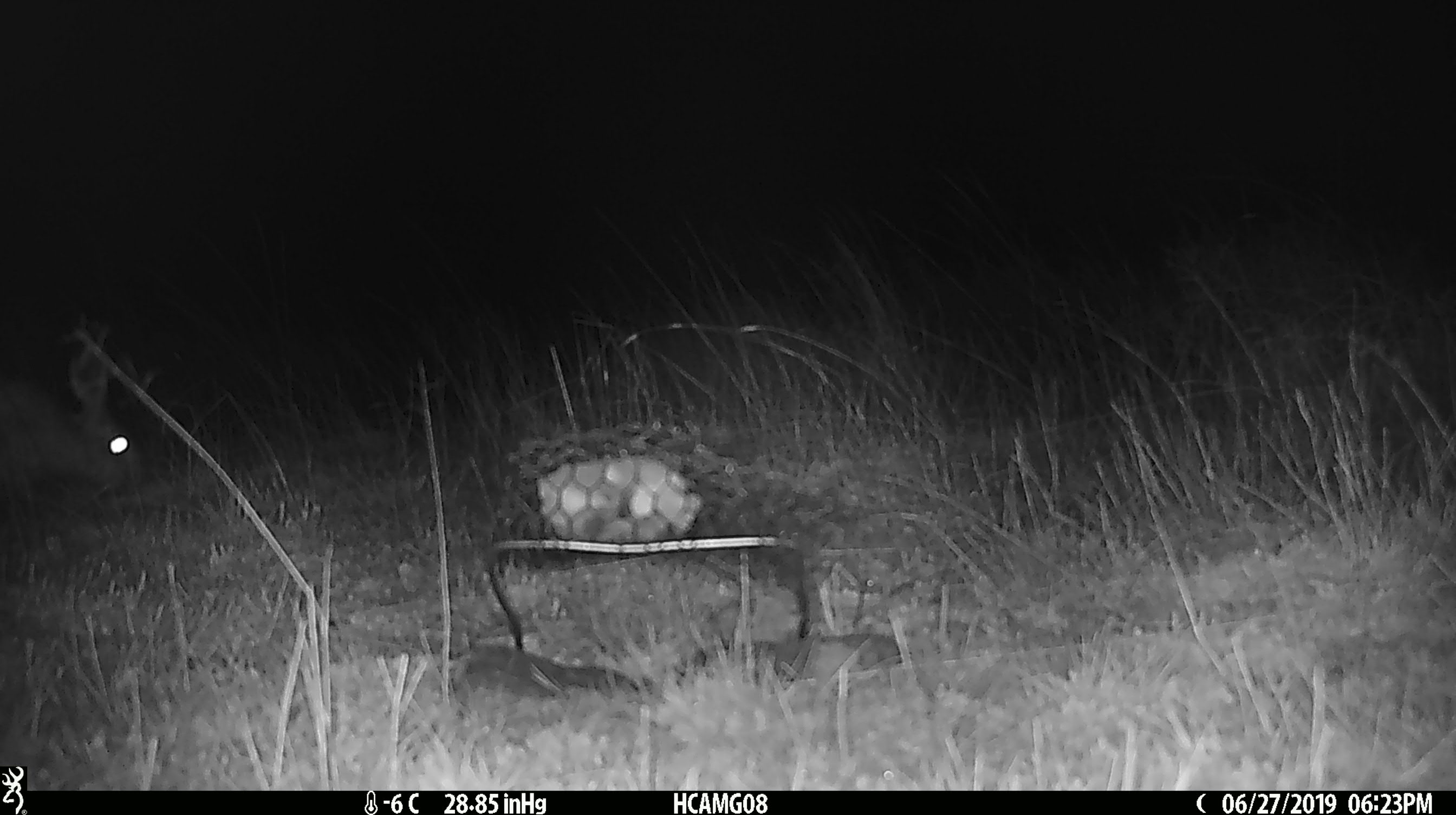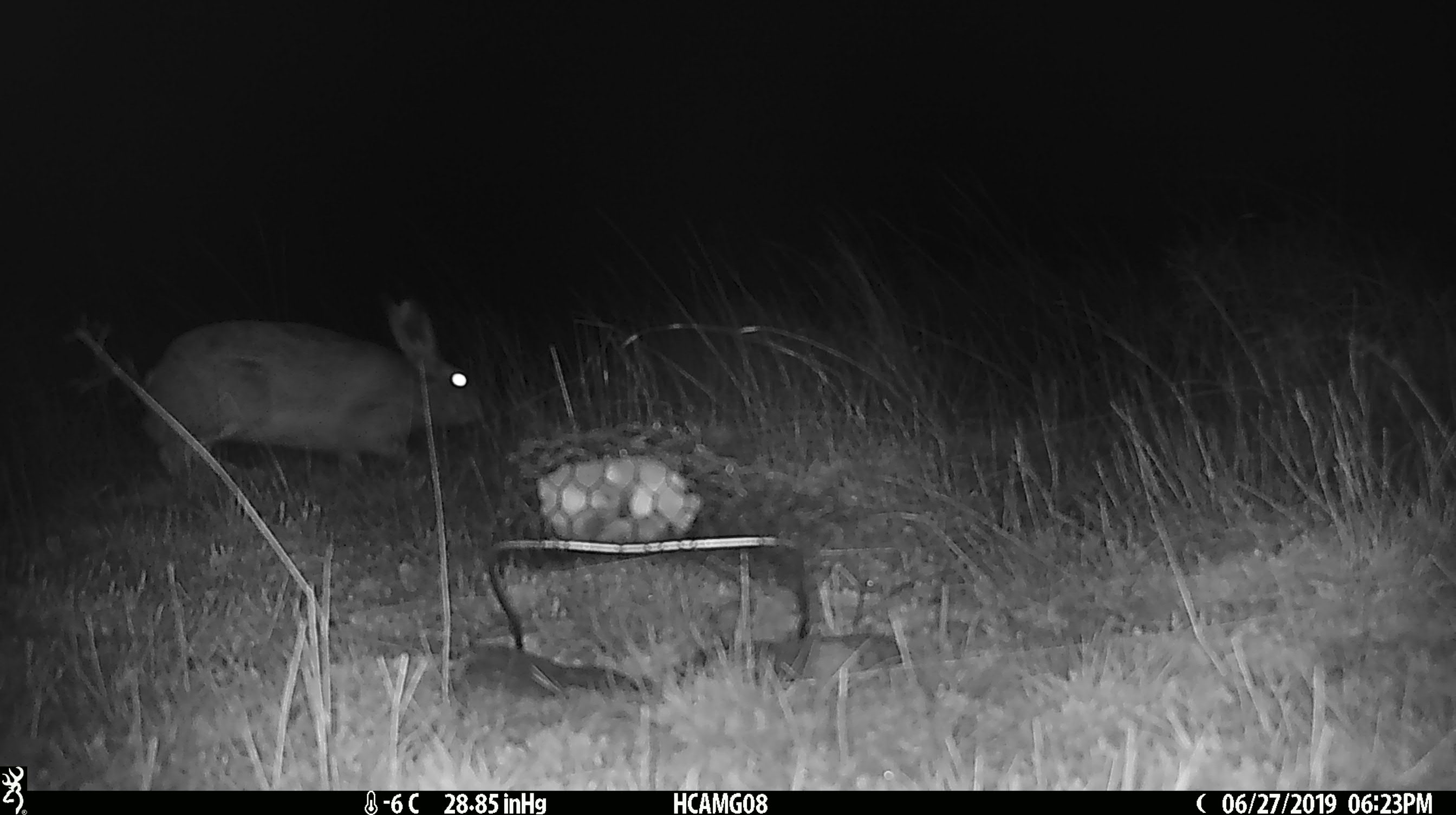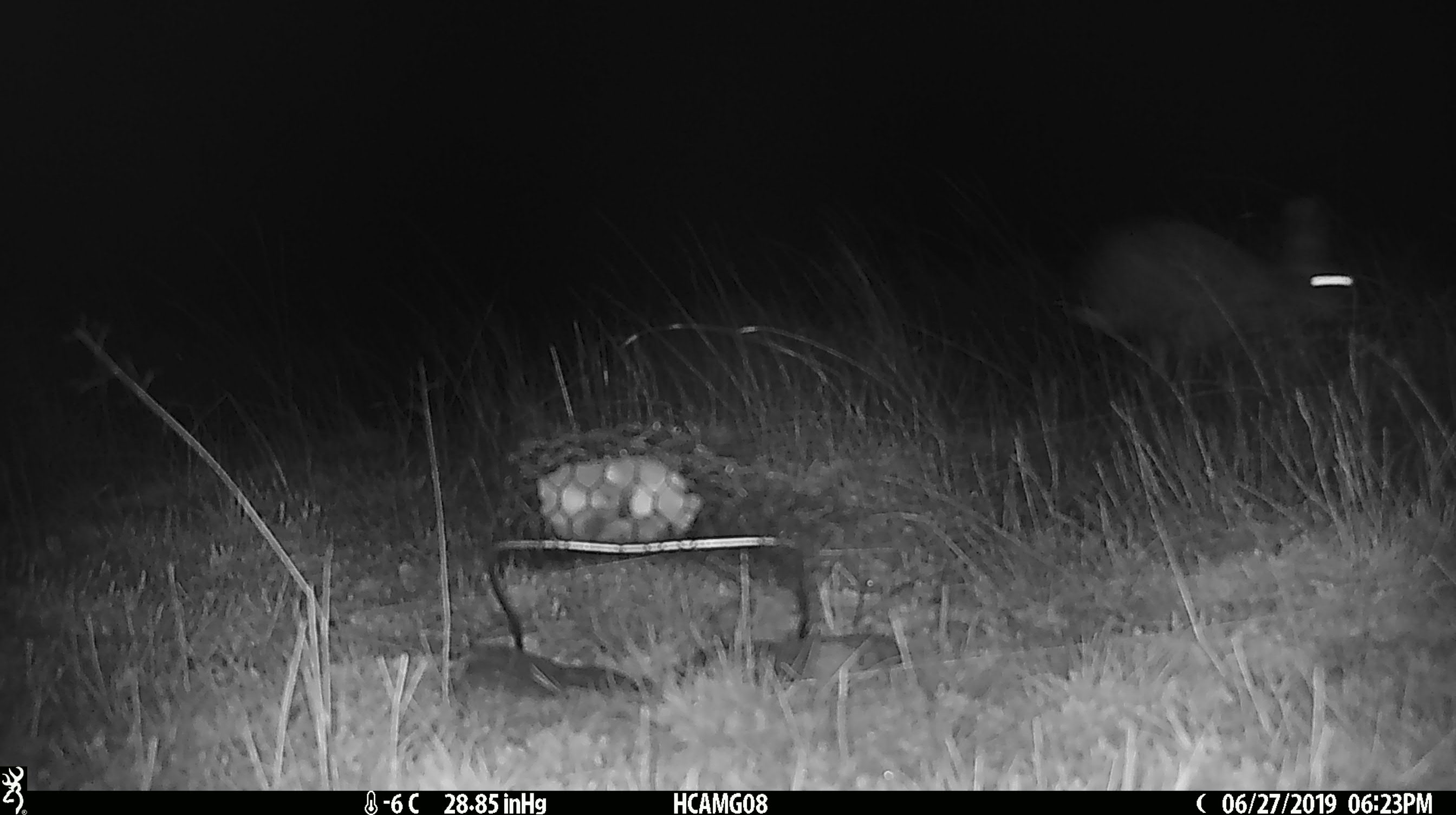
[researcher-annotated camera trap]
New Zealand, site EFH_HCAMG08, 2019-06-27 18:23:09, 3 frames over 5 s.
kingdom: Animalia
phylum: Chordata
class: Mammalia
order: Lagomorpha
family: Leporidae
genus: Lepus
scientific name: Lepus europaeus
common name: brown hare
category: hare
Hare (brown hare) (Lepus europaeus).